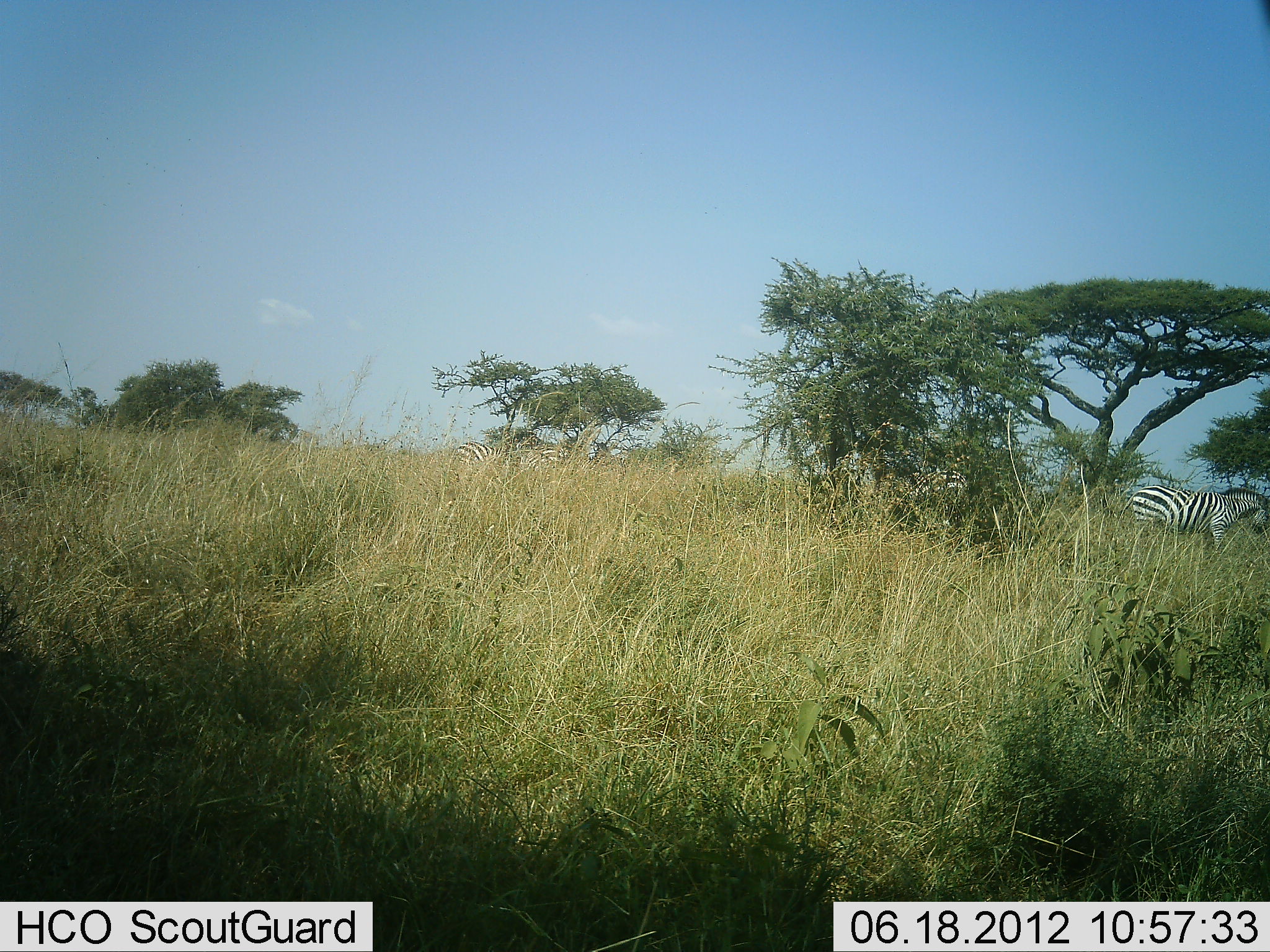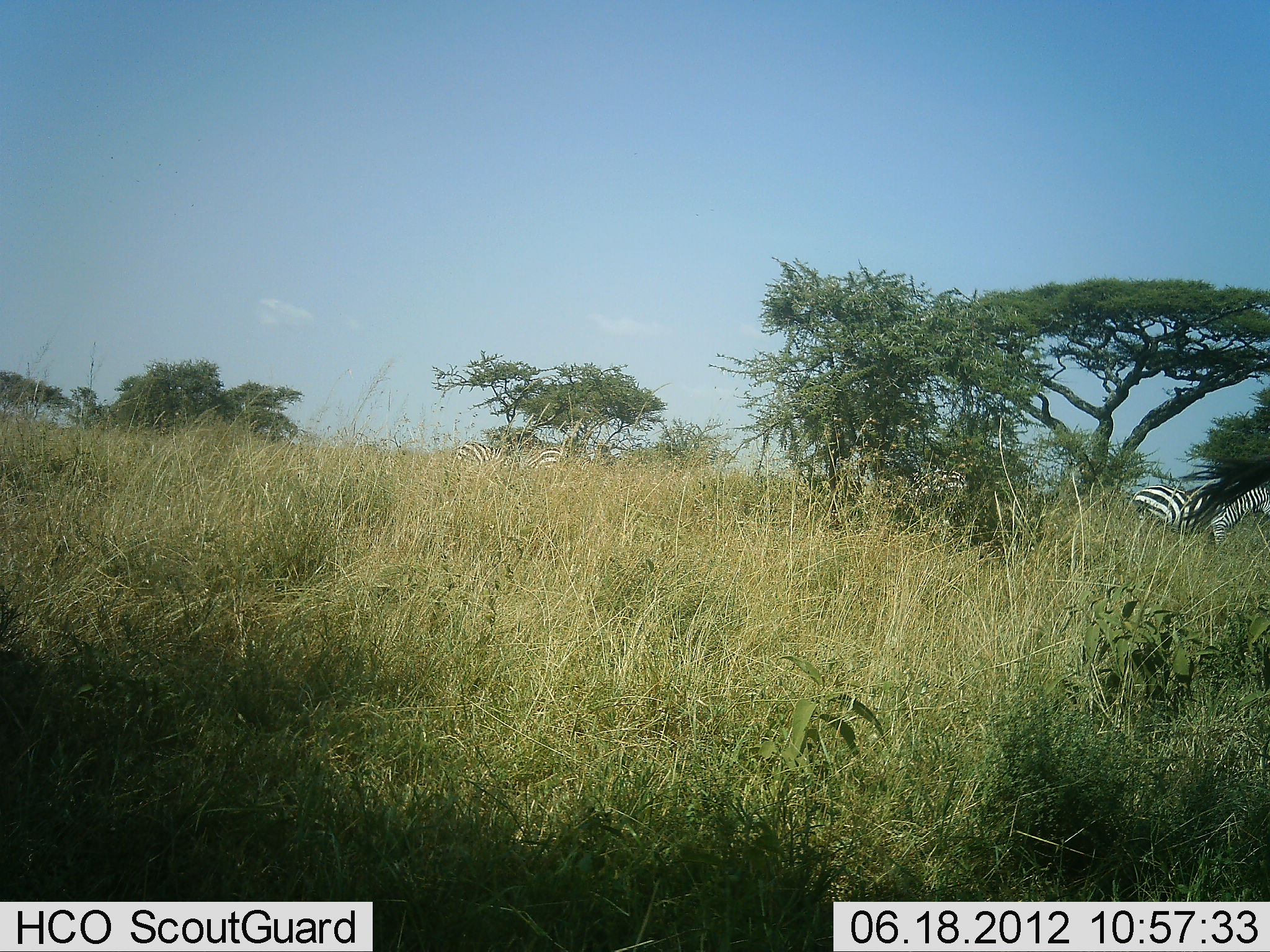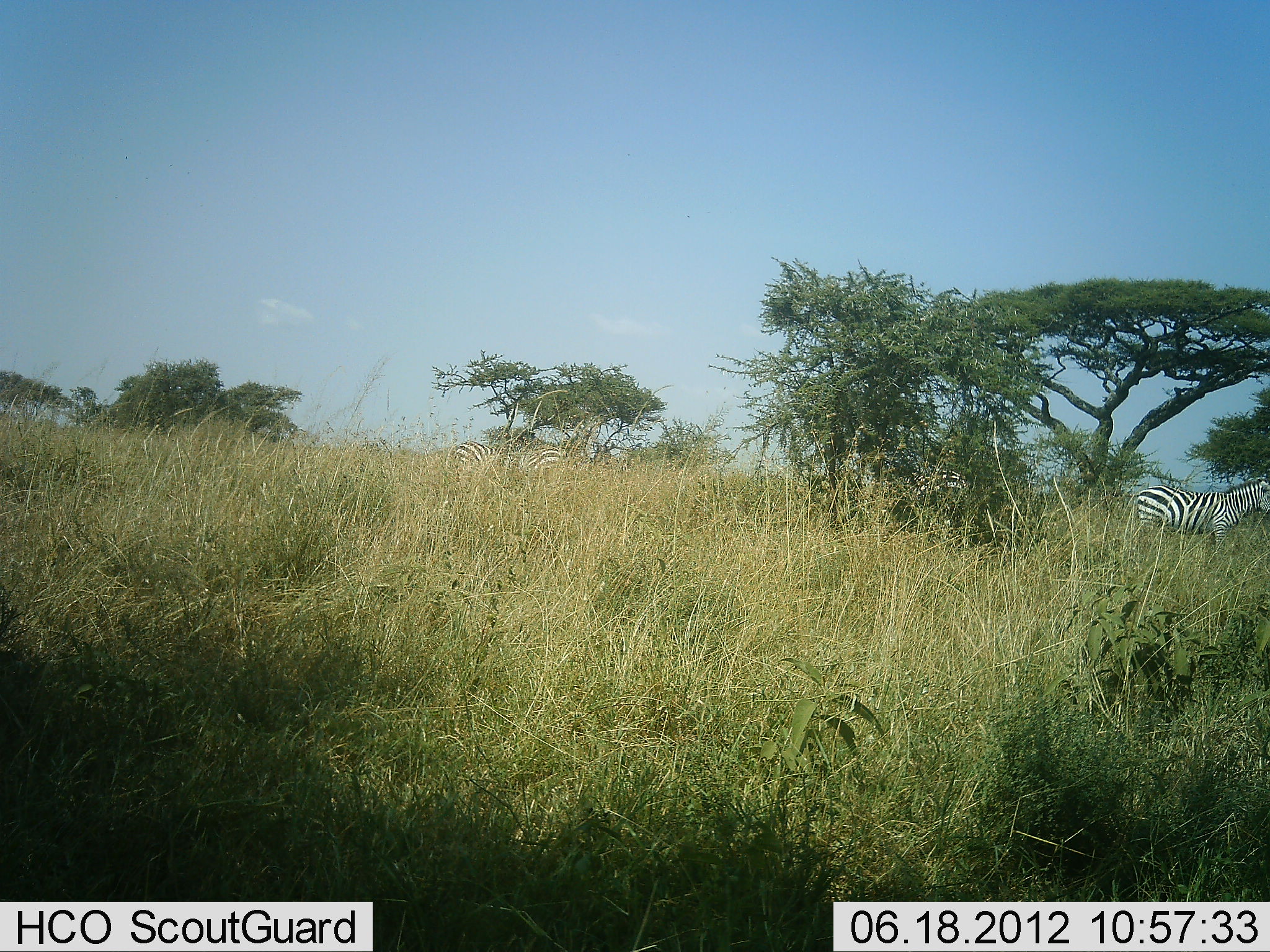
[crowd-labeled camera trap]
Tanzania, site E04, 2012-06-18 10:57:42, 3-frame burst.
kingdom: Animalia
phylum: Chordata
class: Mammalia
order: Perissodactyla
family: Equidae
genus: Equus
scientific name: Equus quagga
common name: plains zebra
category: zebra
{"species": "zebra (plains zebra) (Equus quagga)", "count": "3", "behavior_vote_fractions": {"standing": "90%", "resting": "0%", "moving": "20%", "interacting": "0%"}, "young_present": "0%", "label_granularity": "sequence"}